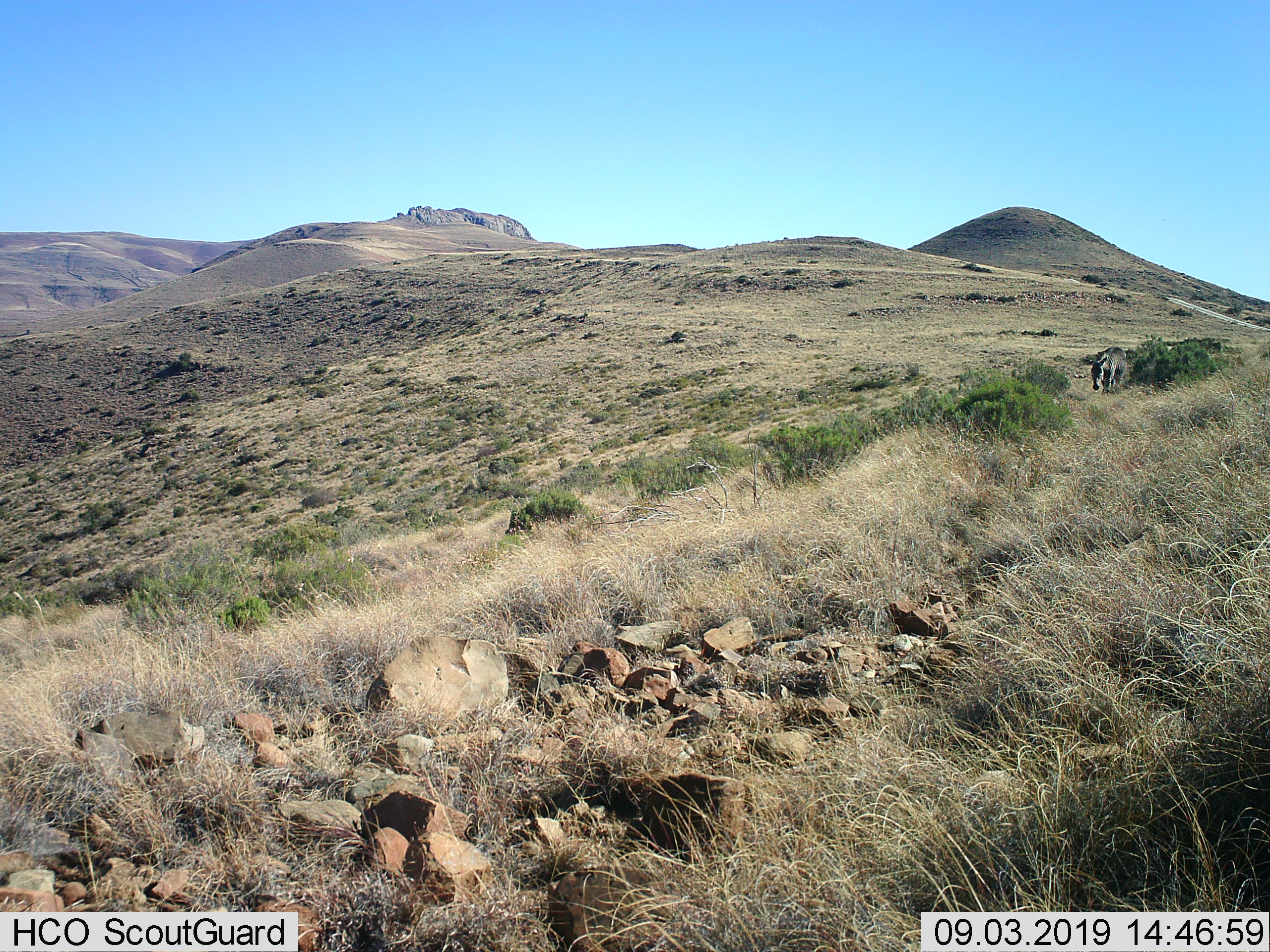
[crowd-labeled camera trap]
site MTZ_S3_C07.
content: unidentified animal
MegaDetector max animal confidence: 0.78